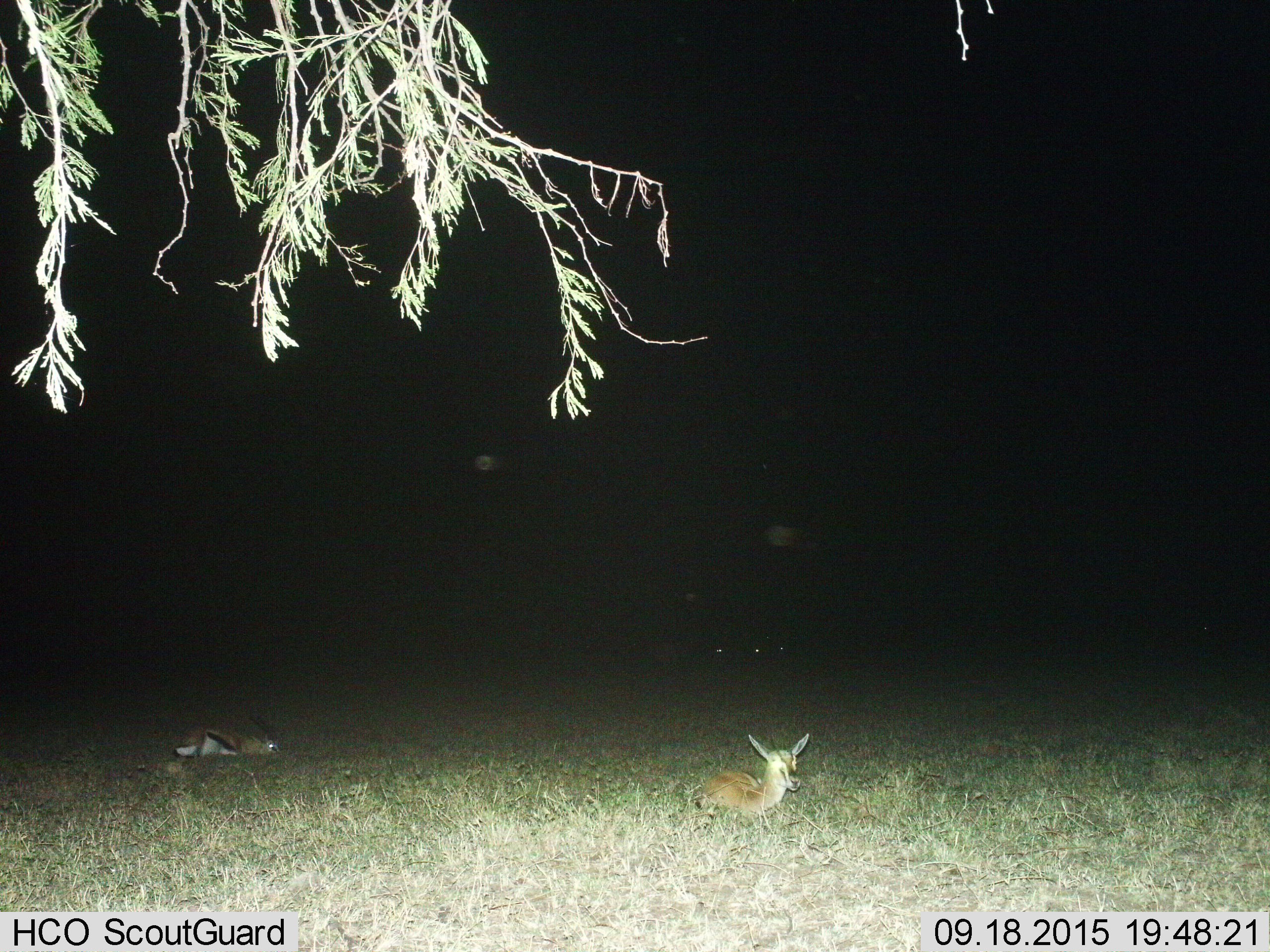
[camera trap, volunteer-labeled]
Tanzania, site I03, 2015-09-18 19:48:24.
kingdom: Animalia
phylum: Chordata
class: Mammalia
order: Artiodactyla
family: Bovidae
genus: Eudorcas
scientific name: Eudorcas thomsonii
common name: thomson's gazelle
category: gazellethomsons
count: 2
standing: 0%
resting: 100%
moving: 0%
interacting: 0%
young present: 10%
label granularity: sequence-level